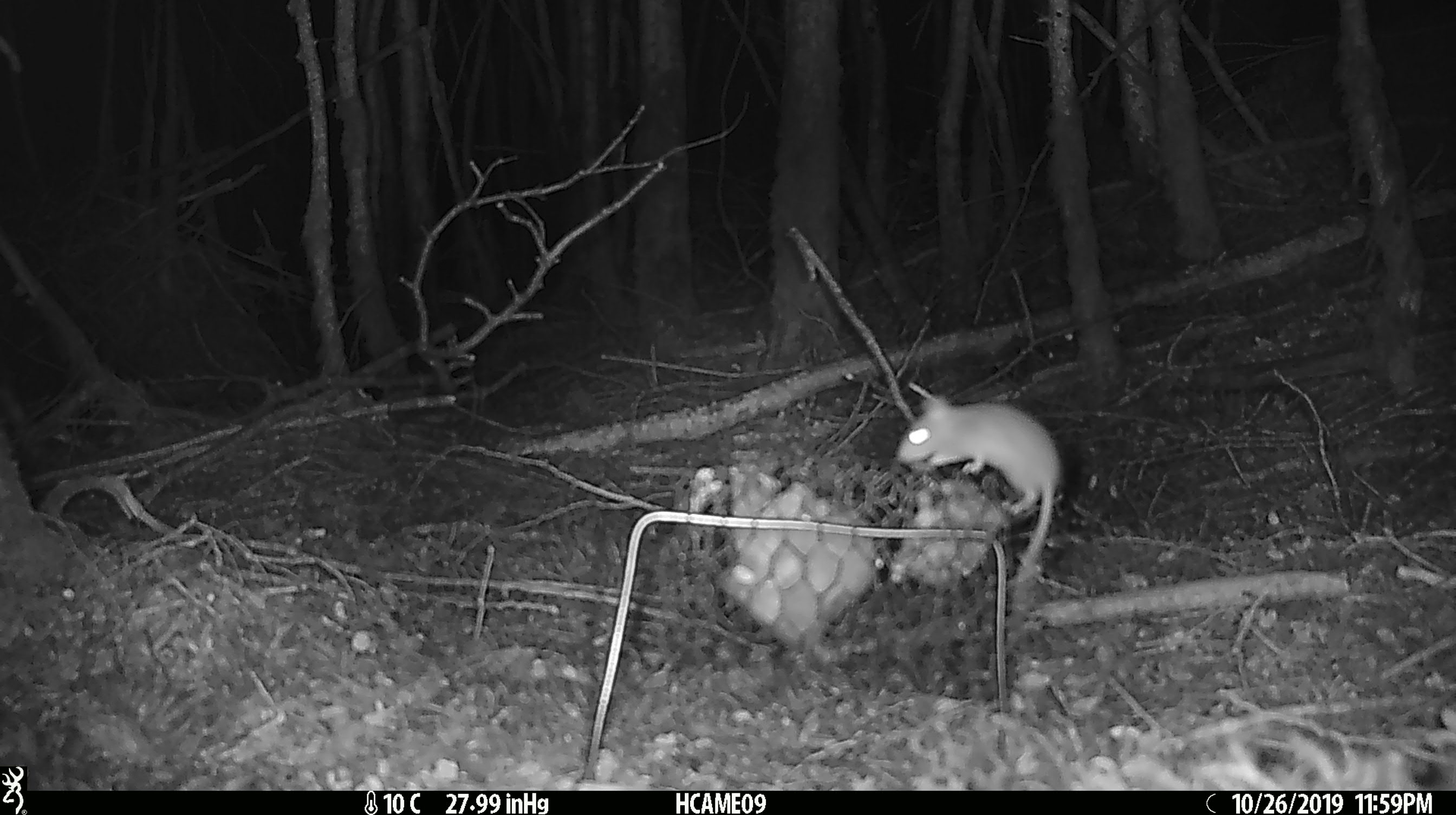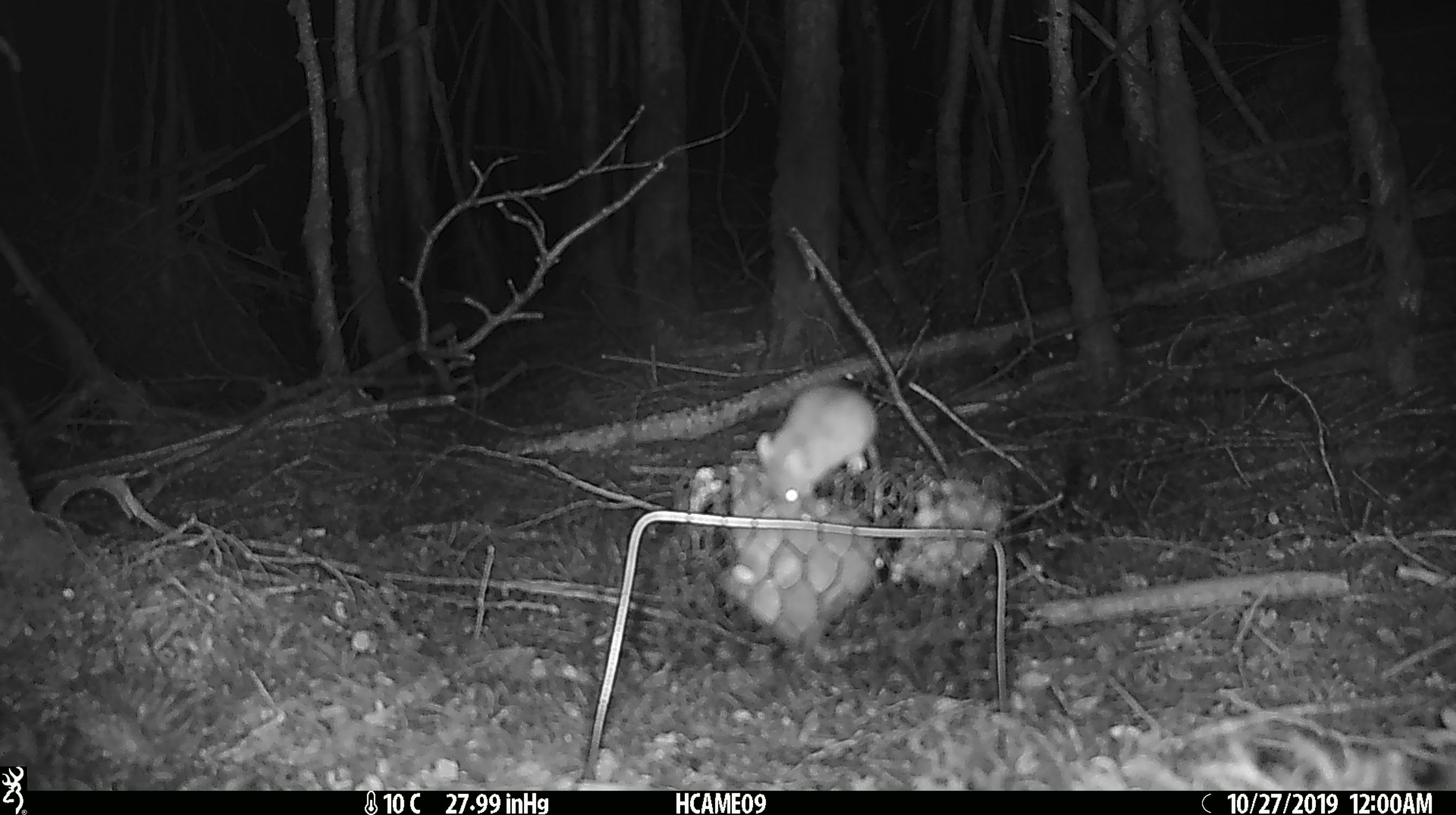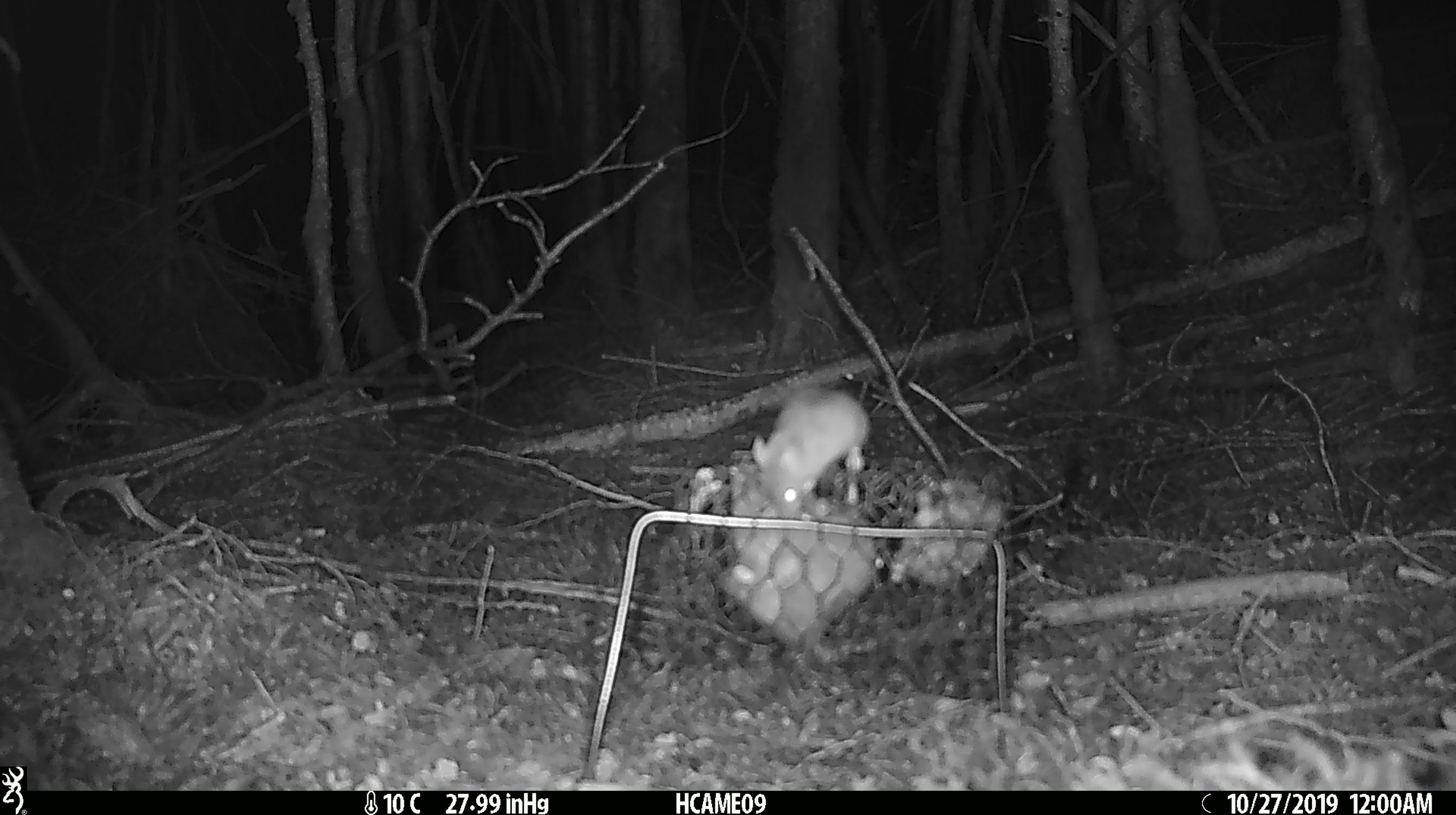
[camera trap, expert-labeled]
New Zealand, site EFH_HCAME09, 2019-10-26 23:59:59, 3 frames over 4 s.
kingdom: Animalia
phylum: Chordata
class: Mammalia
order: Rodentia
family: Muridae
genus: Mus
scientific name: Mus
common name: mouse